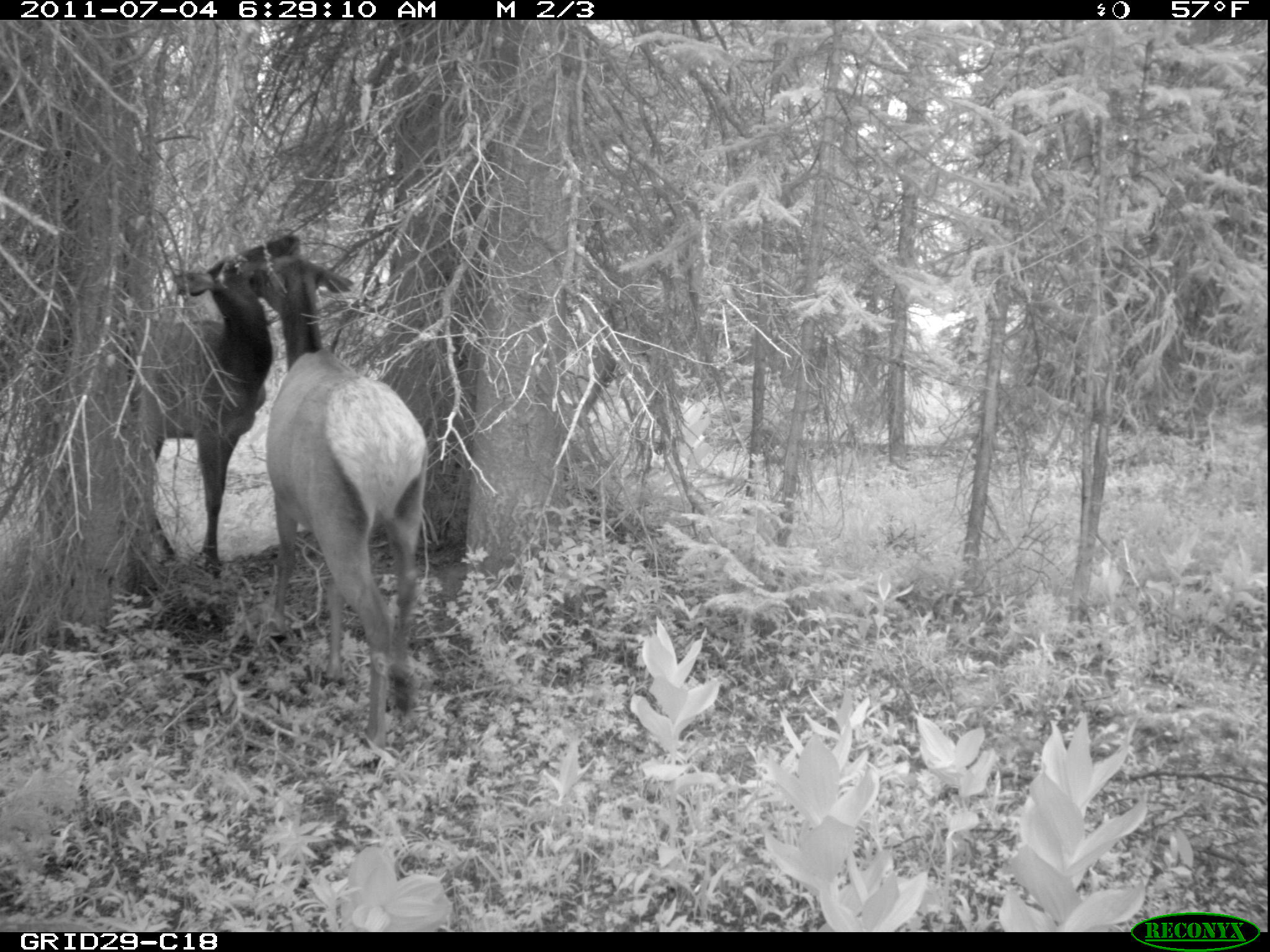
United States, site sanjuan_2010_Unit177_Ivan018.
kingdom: Animalia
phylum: Chordata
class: Mammalia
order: Artiodactyla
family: Cervidae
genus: Cervus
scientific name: Cervus elaphus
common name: red deer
Cervus elaphus (red deer).